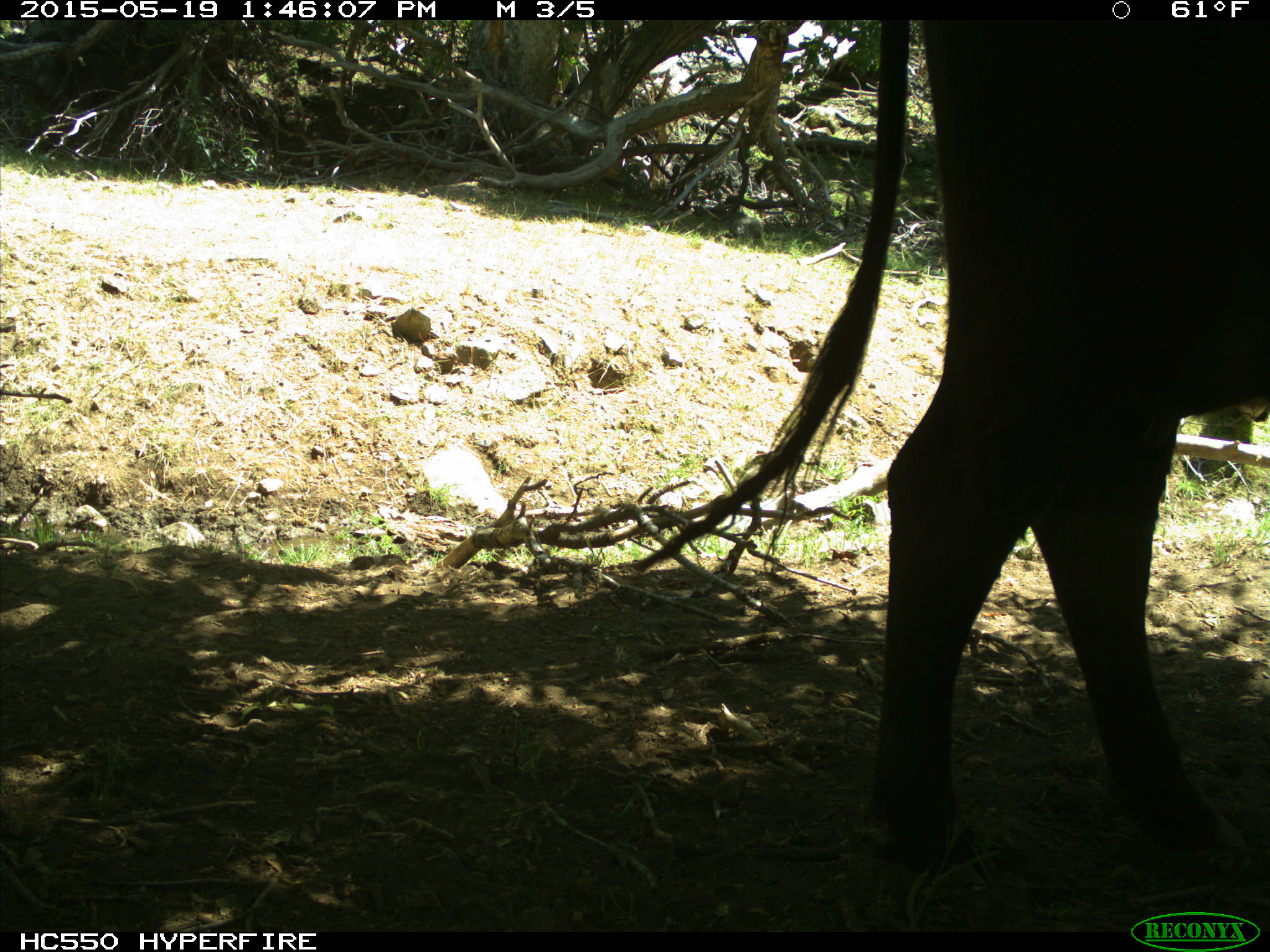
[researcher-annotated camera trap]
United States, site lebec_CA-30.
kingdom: Animalia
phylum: Chordata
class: Mammalia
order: Artiodactyla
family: Bovidae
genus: Bos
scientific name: Bos taurus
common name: domestic cow